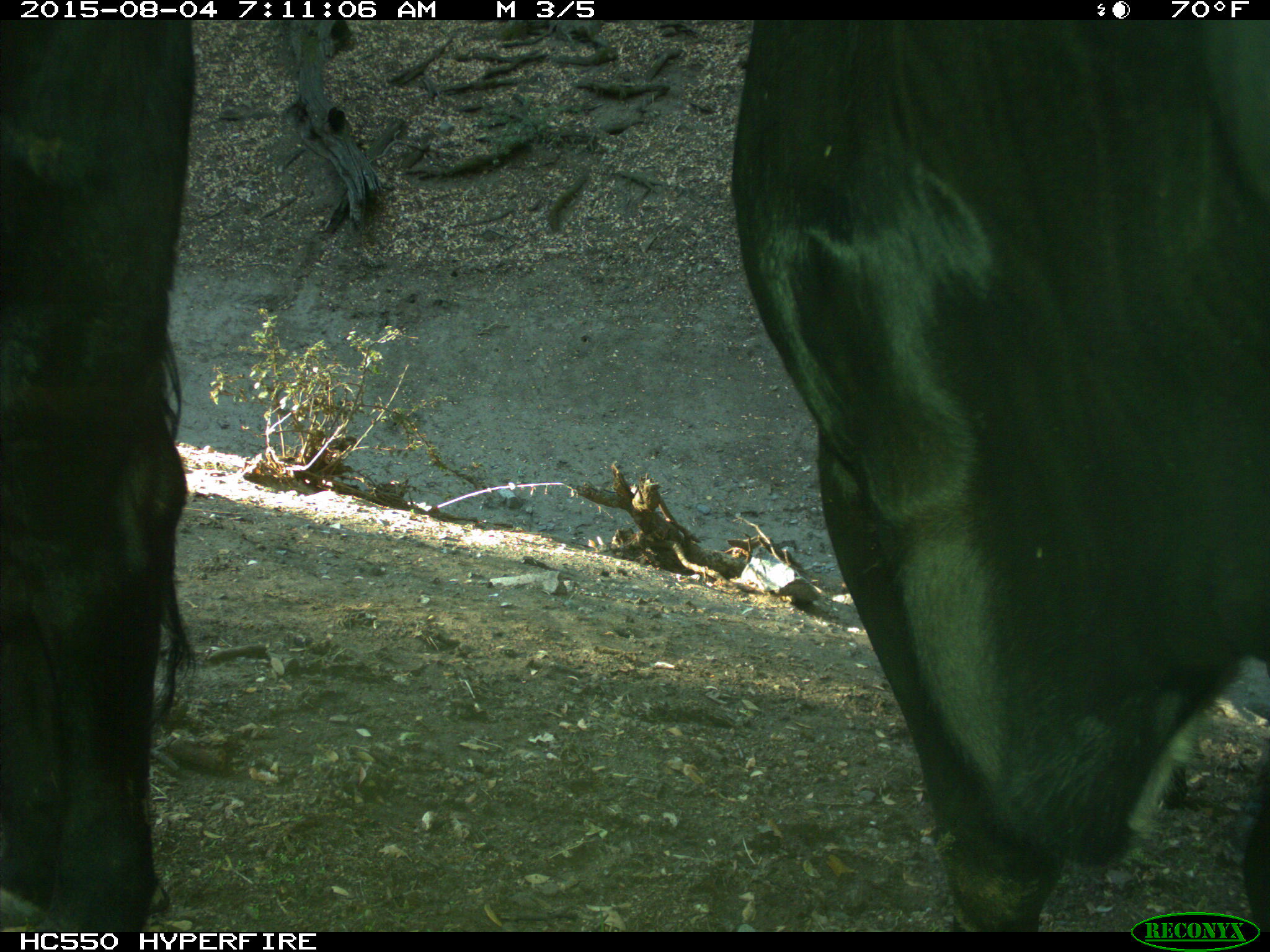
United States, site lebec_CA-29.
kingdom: Animalia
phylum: Chordata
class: Mammalia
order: Artiodactyla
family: Bovidae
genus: Bos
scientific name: Bos taurus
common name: domestic cow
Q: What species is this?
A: Bos taurus (domestic cow).